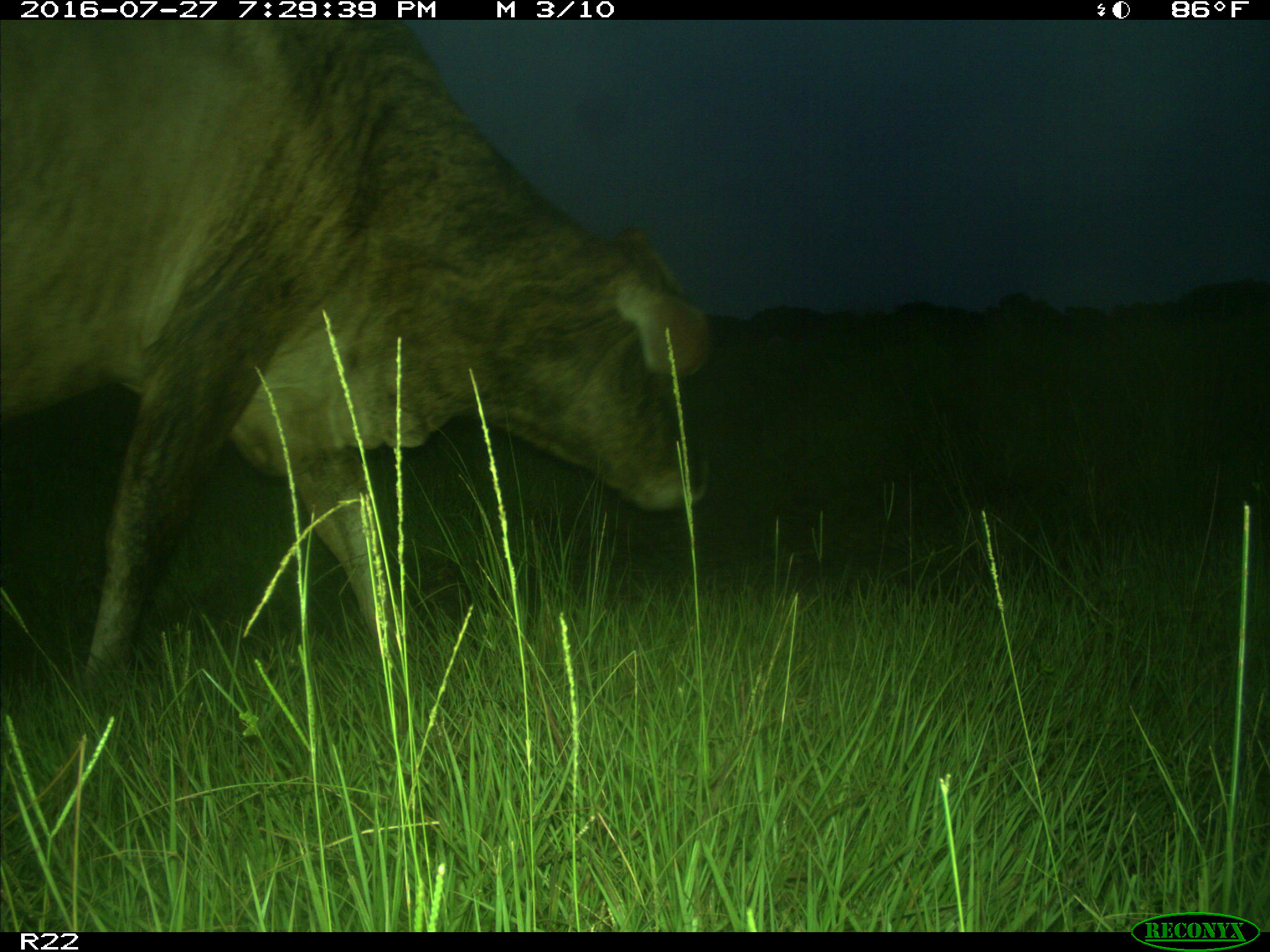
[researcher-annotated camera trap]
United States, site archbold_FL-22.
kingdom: Animalia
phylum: Chordata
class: Mammalia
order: Artiodactyla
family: Bovidae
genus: Bos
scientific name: Bos taurus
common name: domestic cow